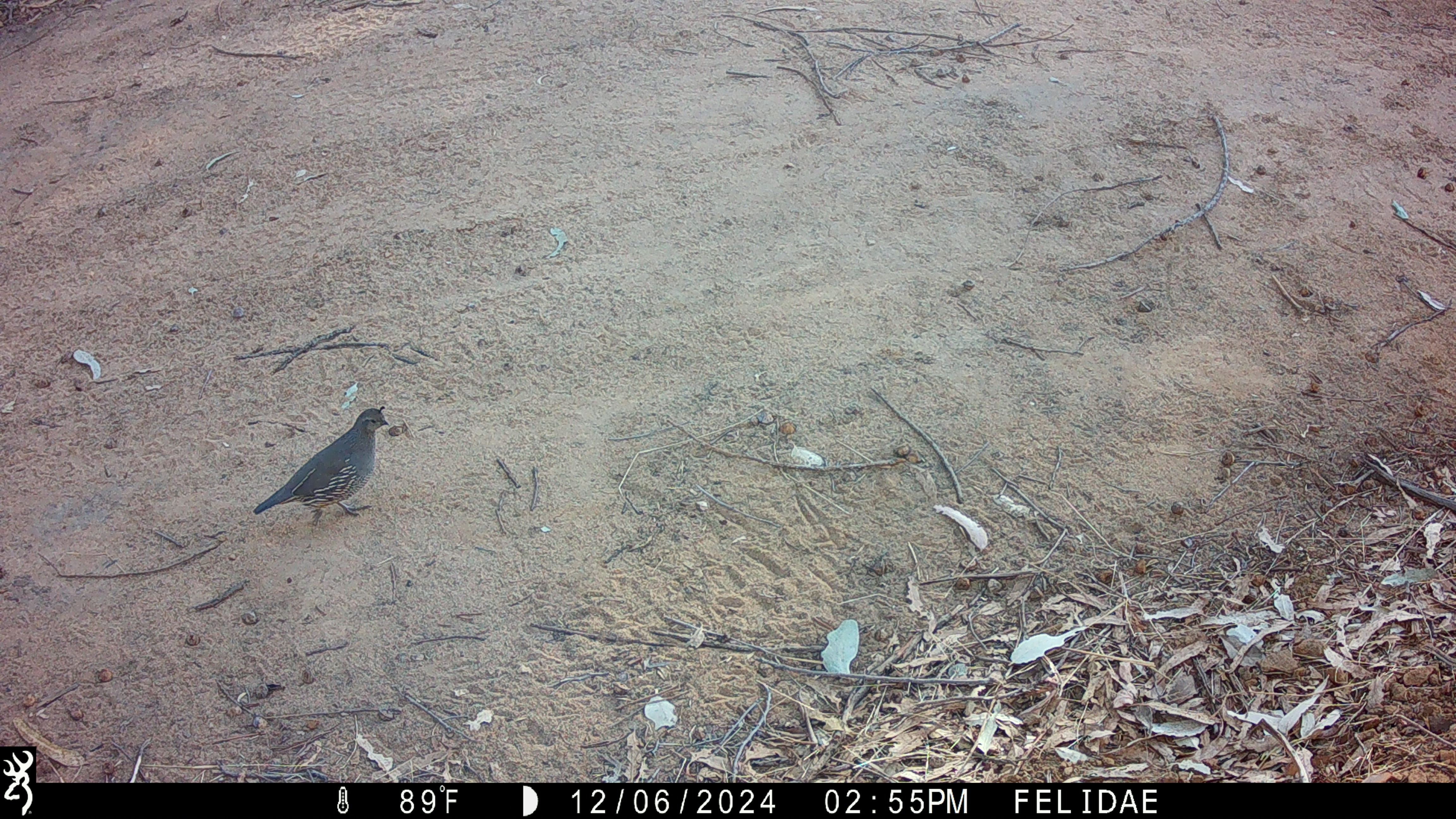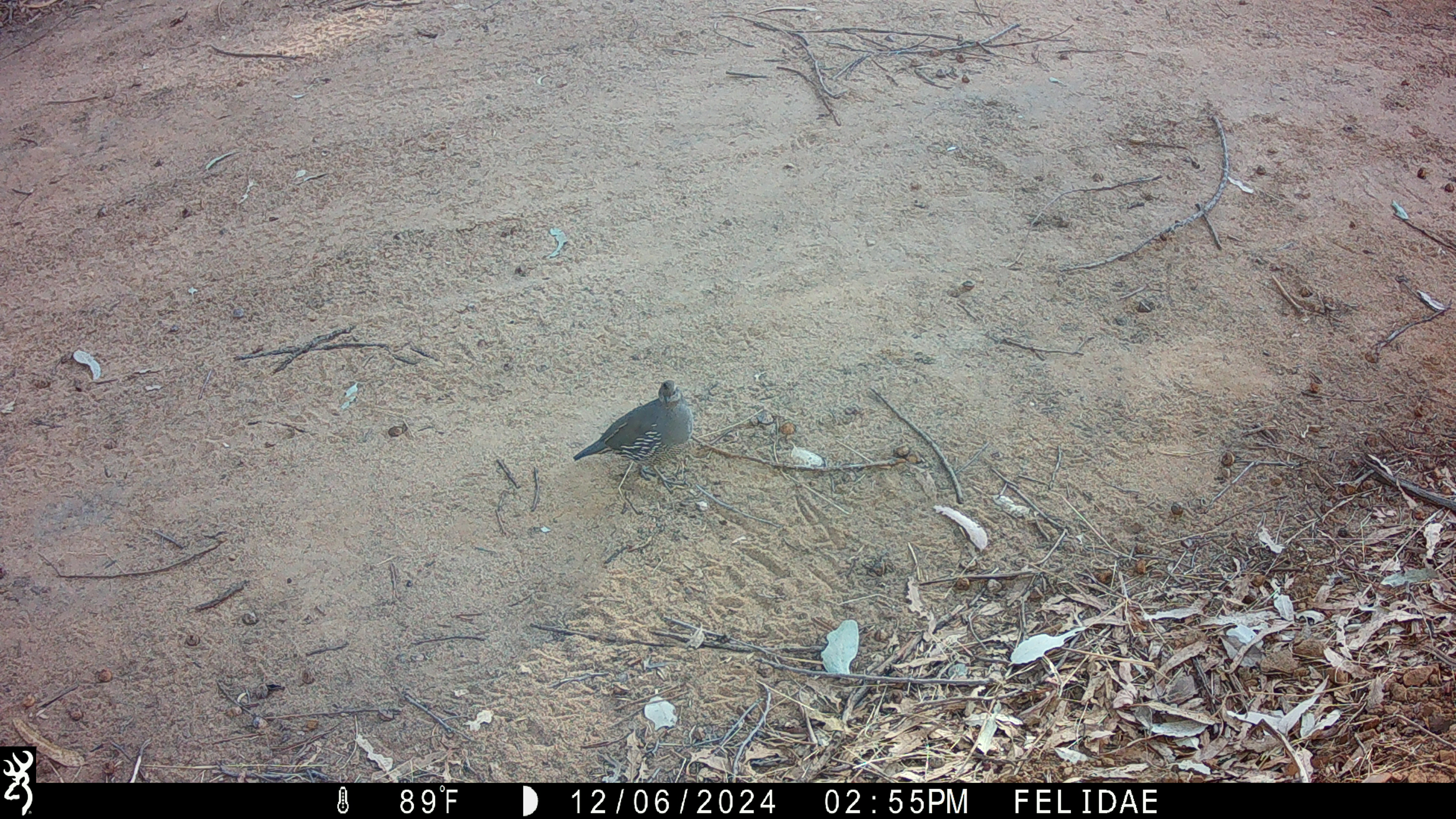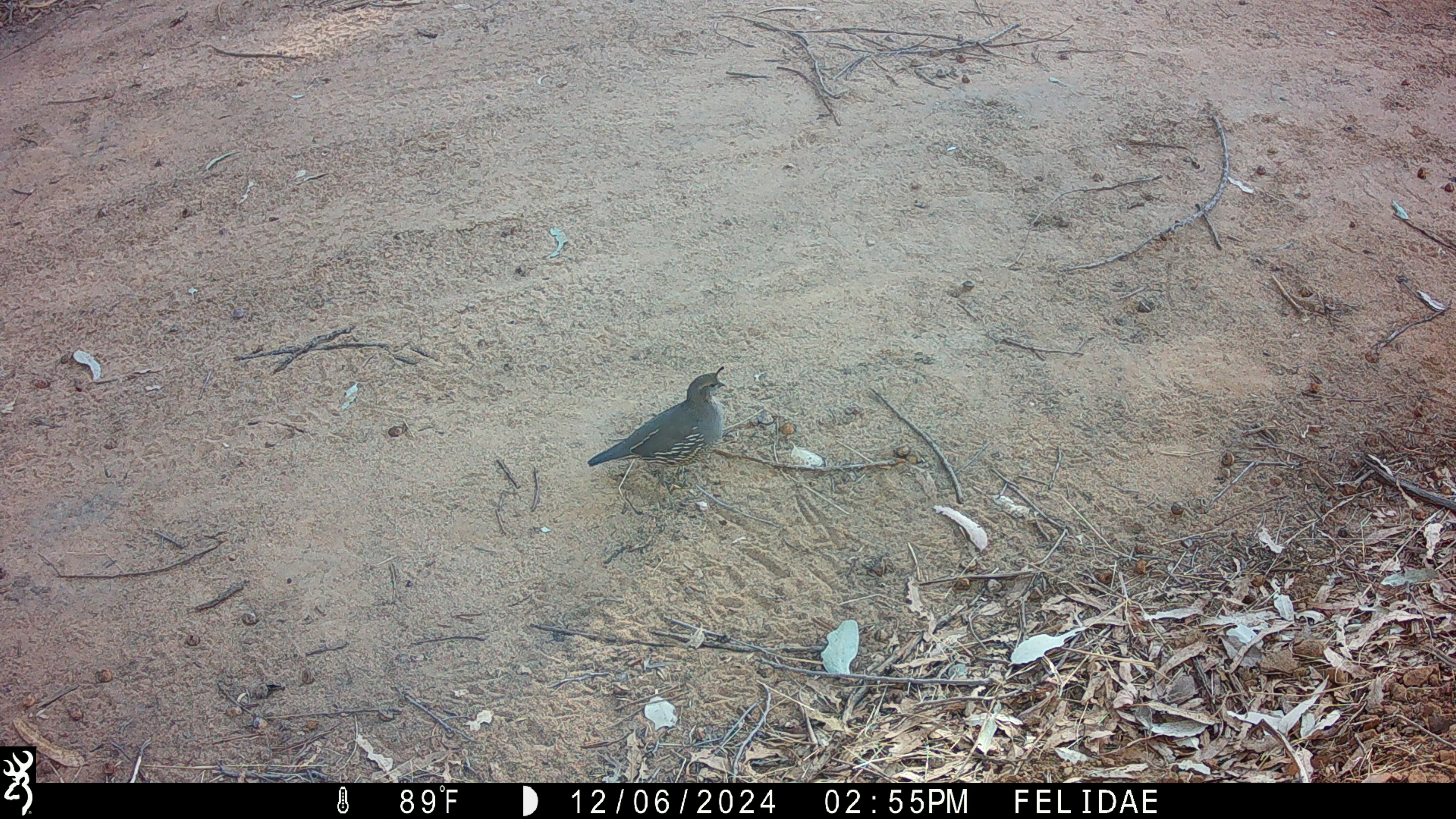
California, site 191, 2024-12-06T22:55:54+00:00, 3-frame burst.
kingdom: Animalia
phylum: Chordata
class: Aves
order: Galliformes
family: Odontophoridae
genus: Callipepla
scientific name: Callipepla californica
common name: california quail